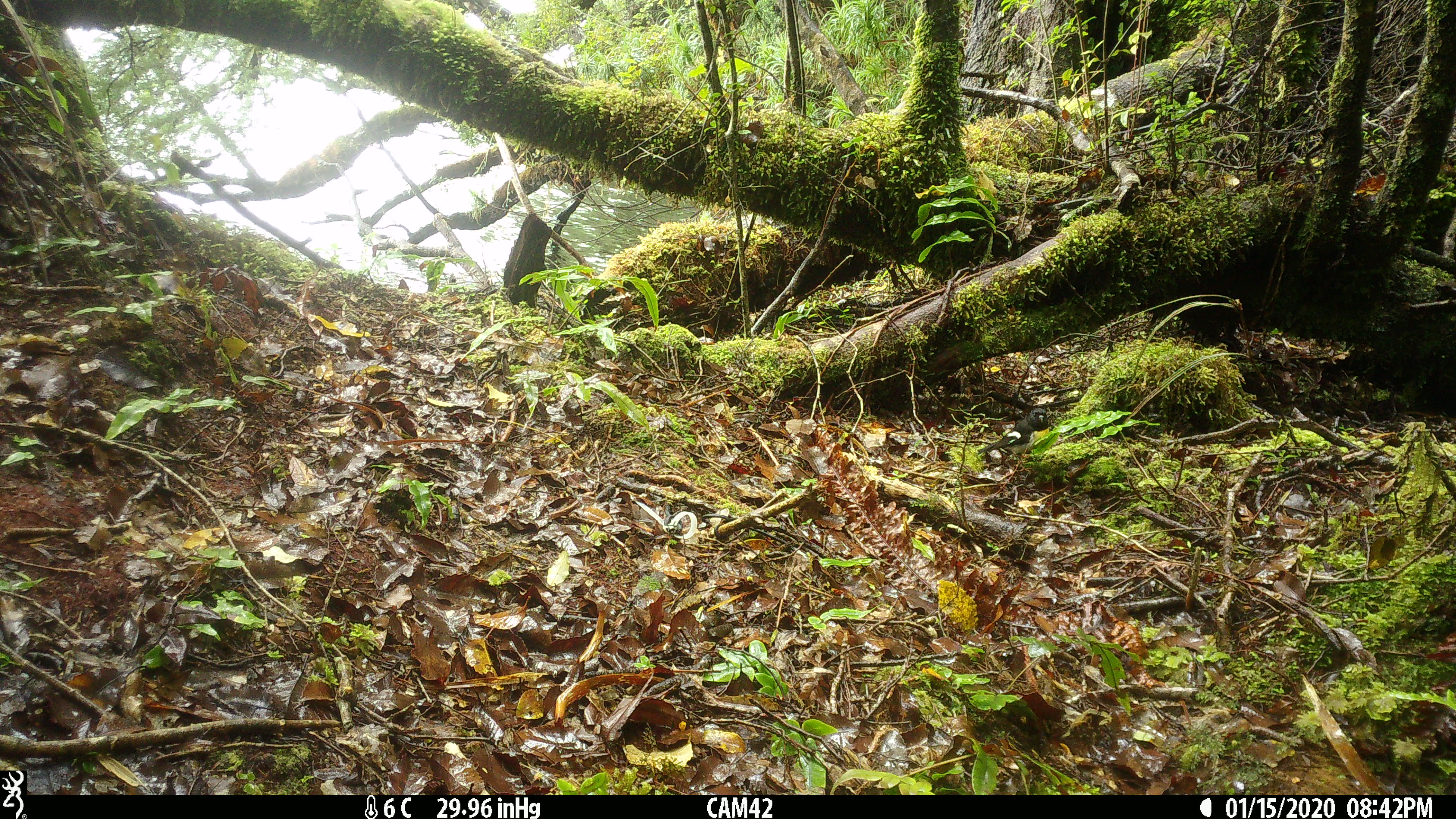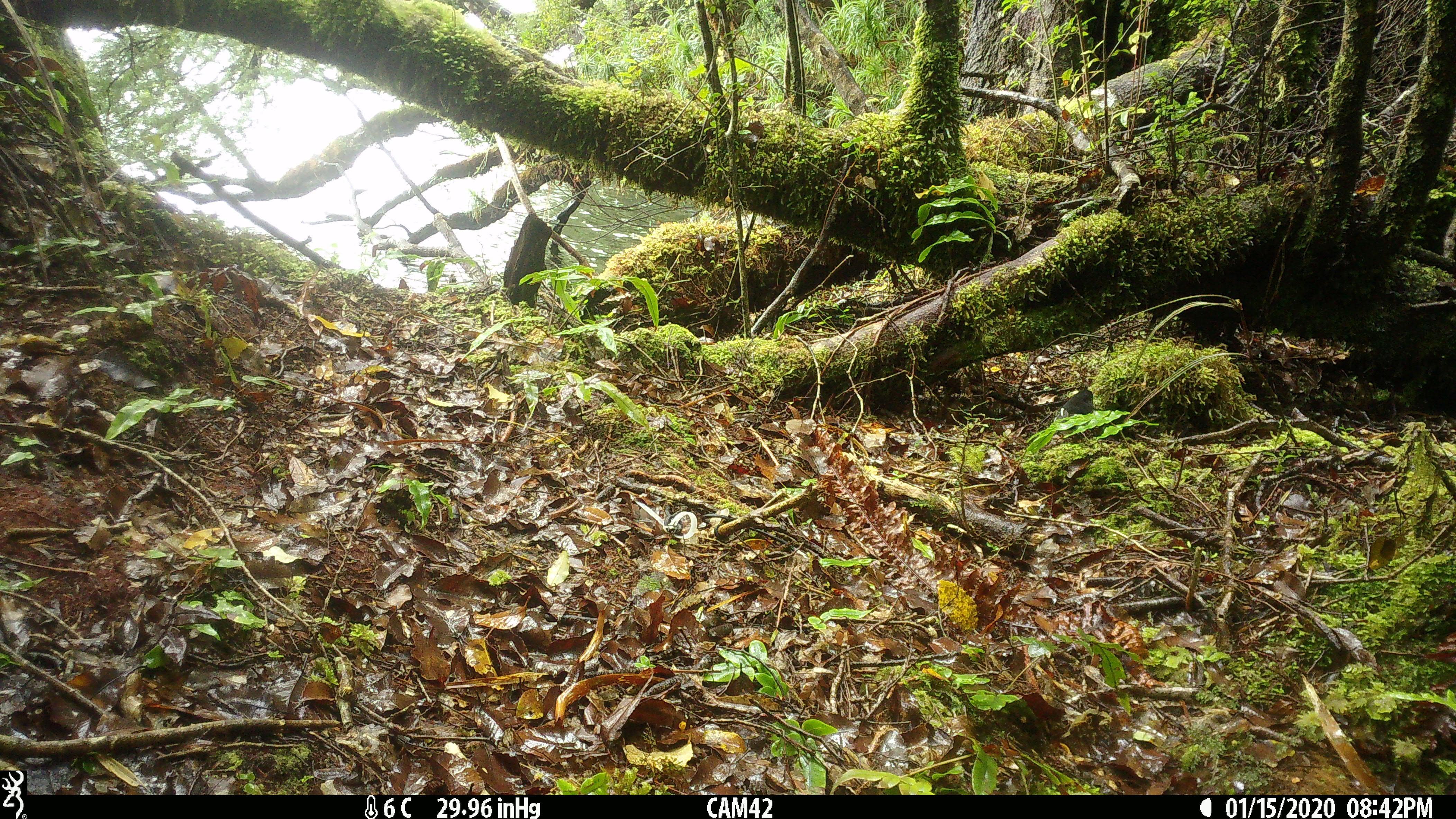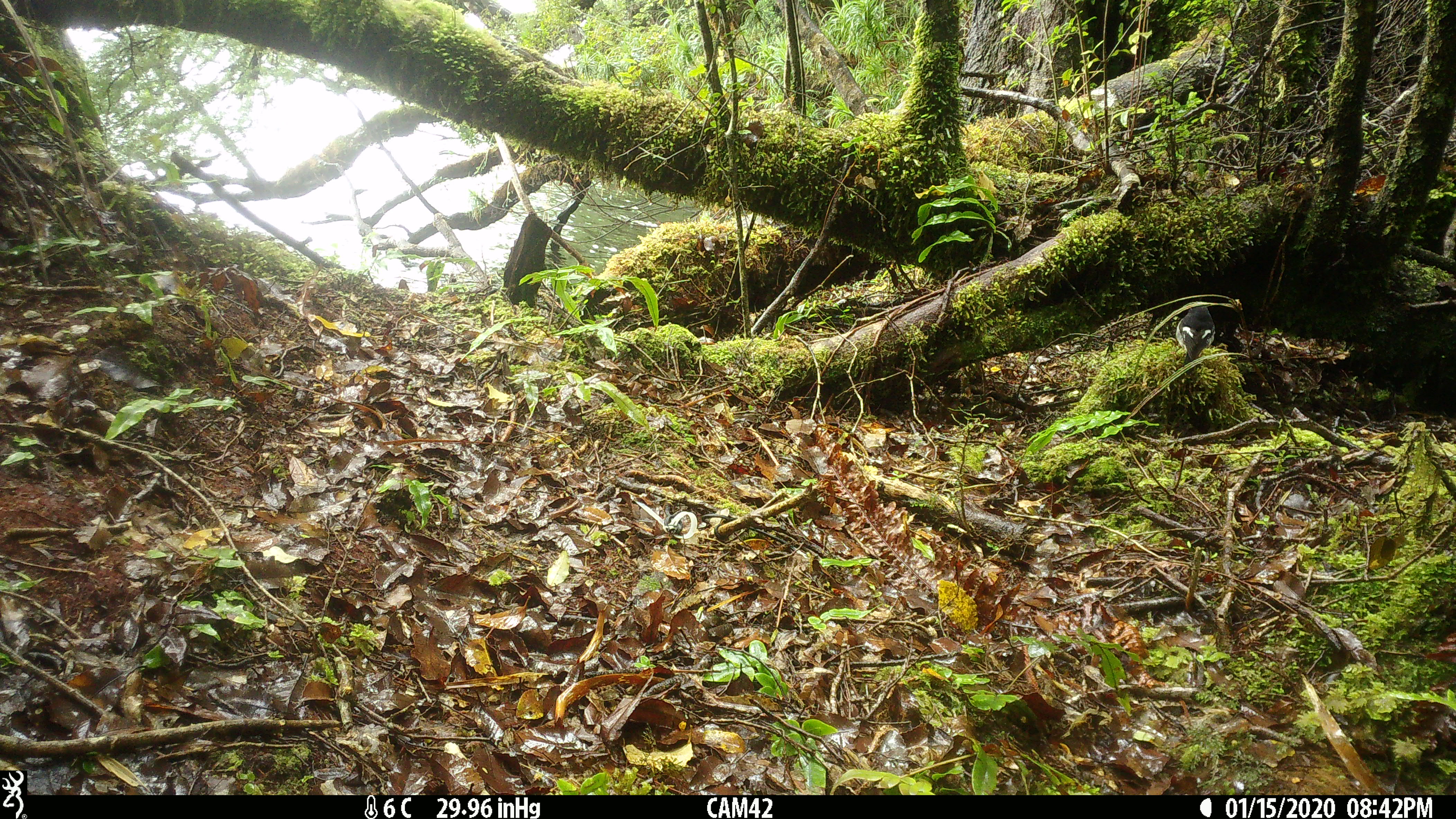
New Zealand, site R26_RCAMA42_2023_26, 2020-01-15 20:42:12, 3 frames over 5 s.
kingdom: Animalia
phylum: Chordata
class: Aves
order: Passeriformes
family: Petroicidae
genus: Petroica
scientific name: Petroica macrocephala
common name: tomtit